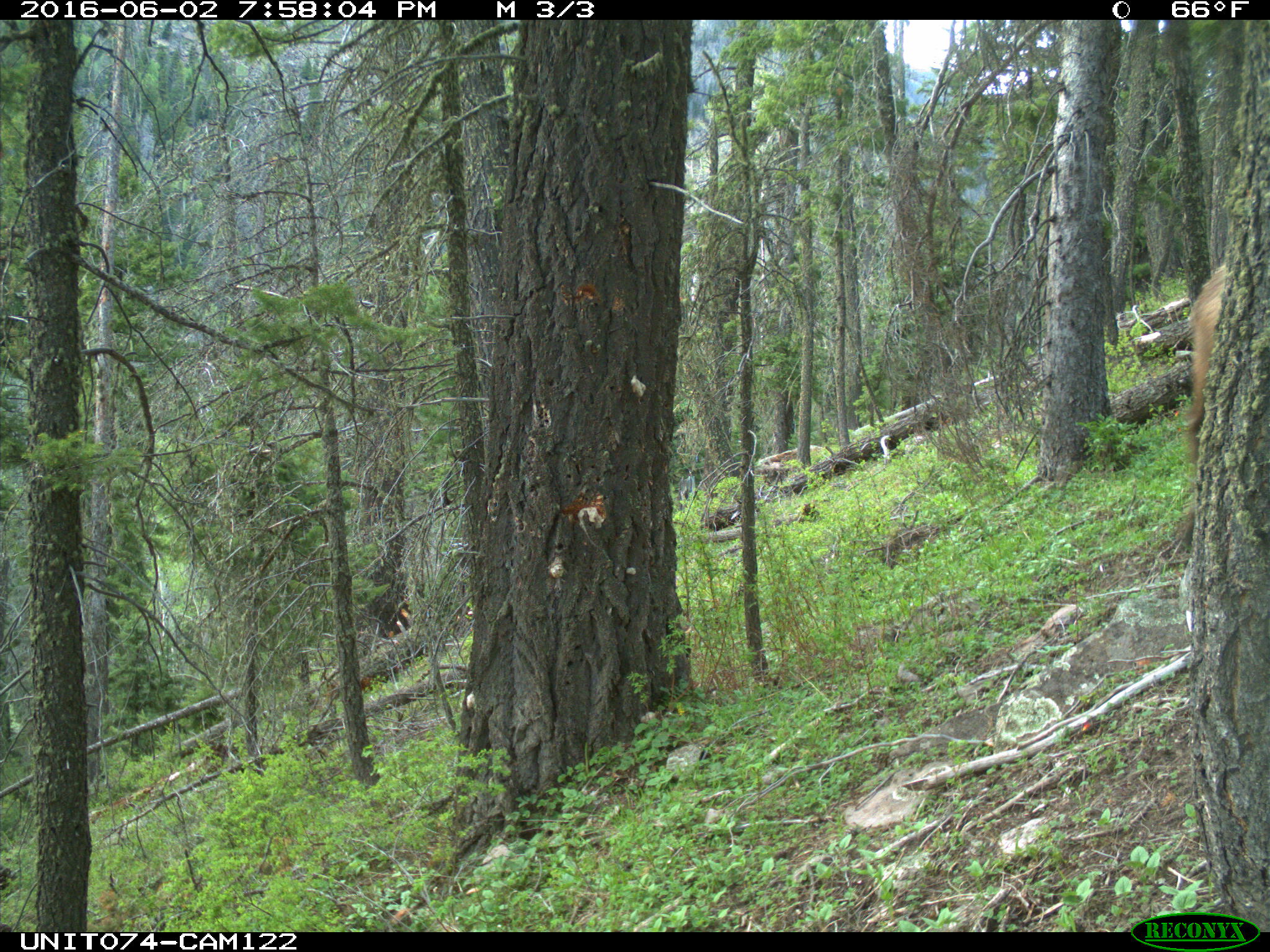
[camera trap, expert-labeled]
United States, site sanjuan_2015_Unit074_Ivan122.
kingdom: Animalia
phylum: Chordata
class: Mammalia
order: Artiodactyla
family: Cervidae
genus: Cervus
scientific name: Cervus elaphus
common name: red deer